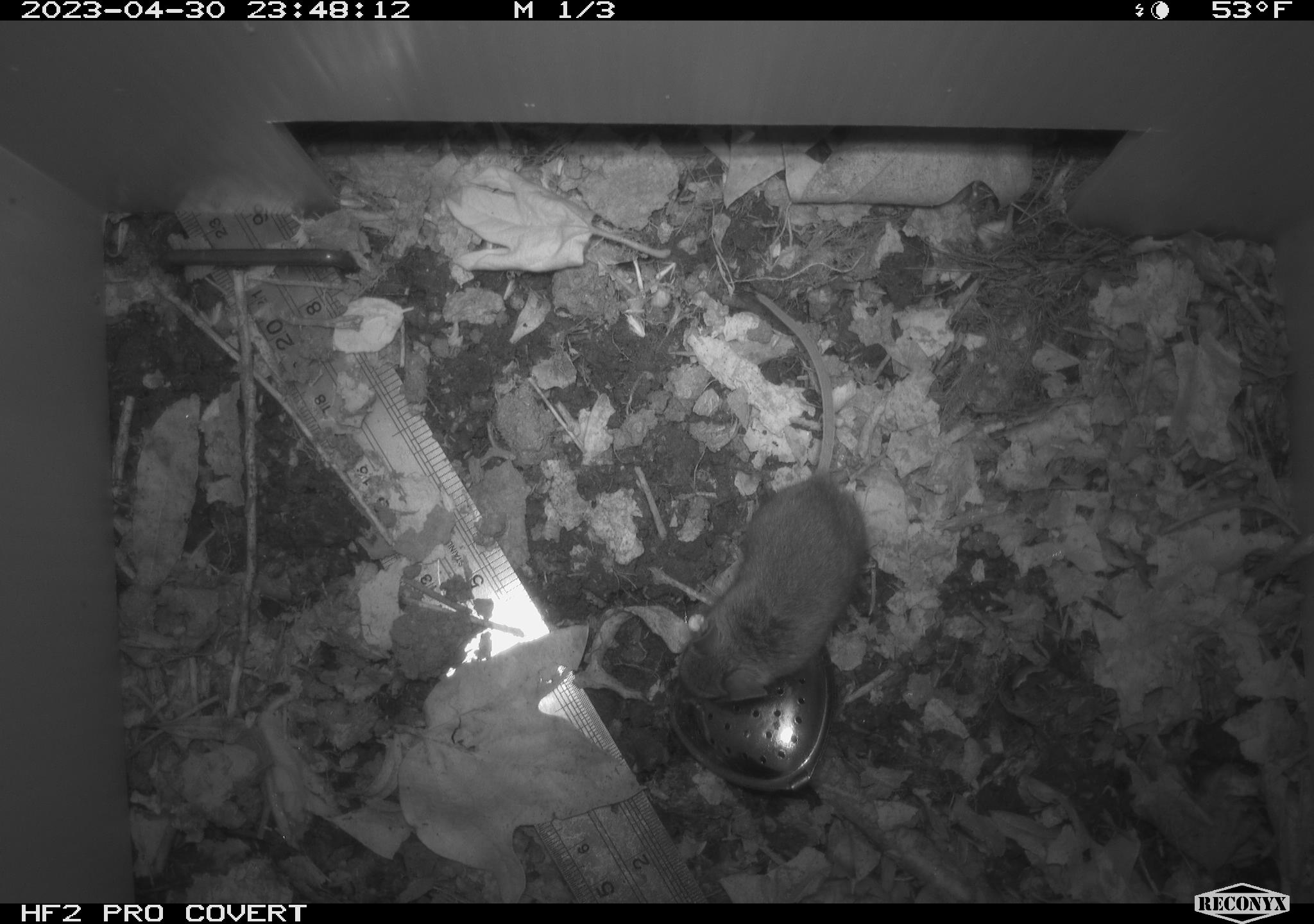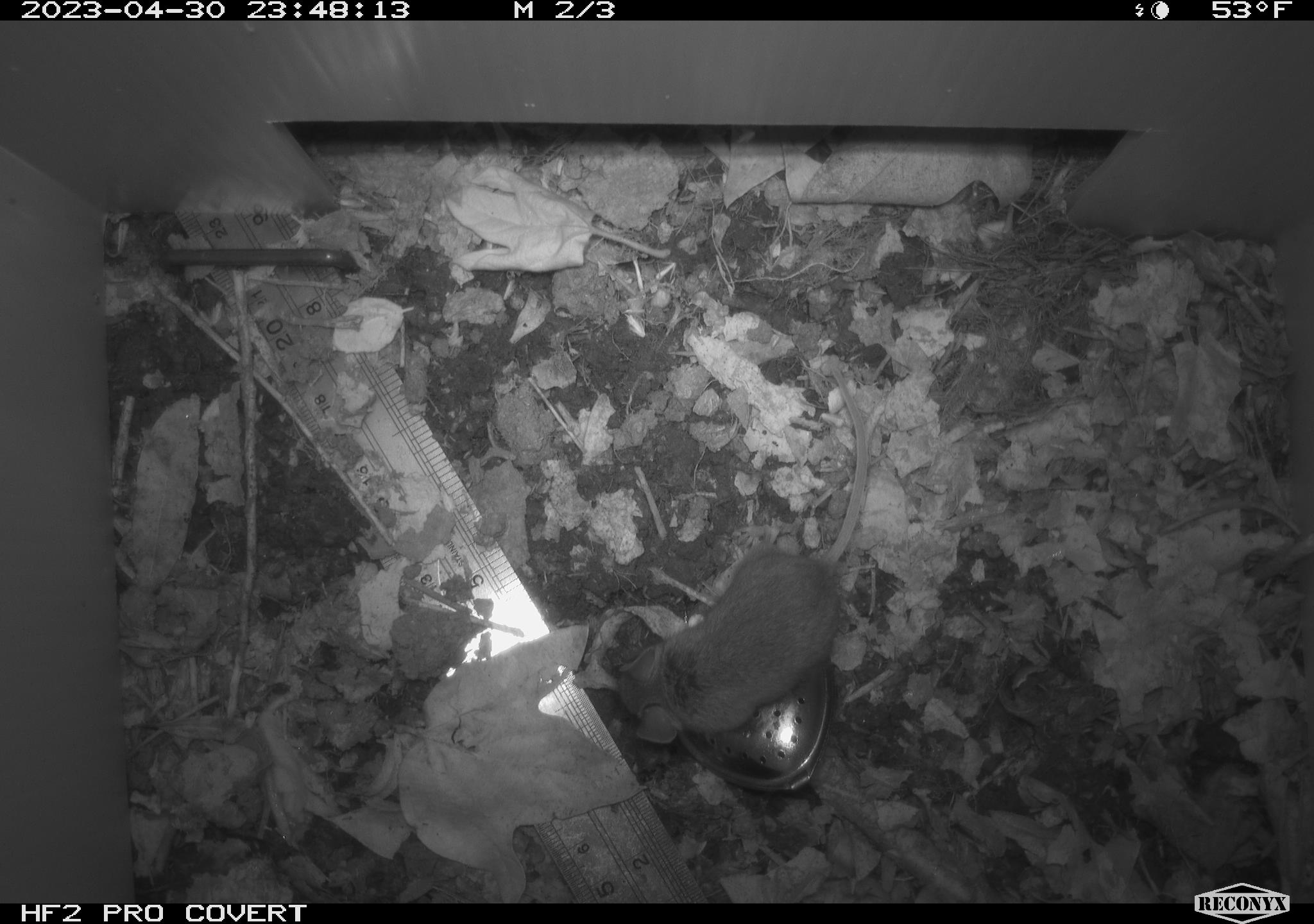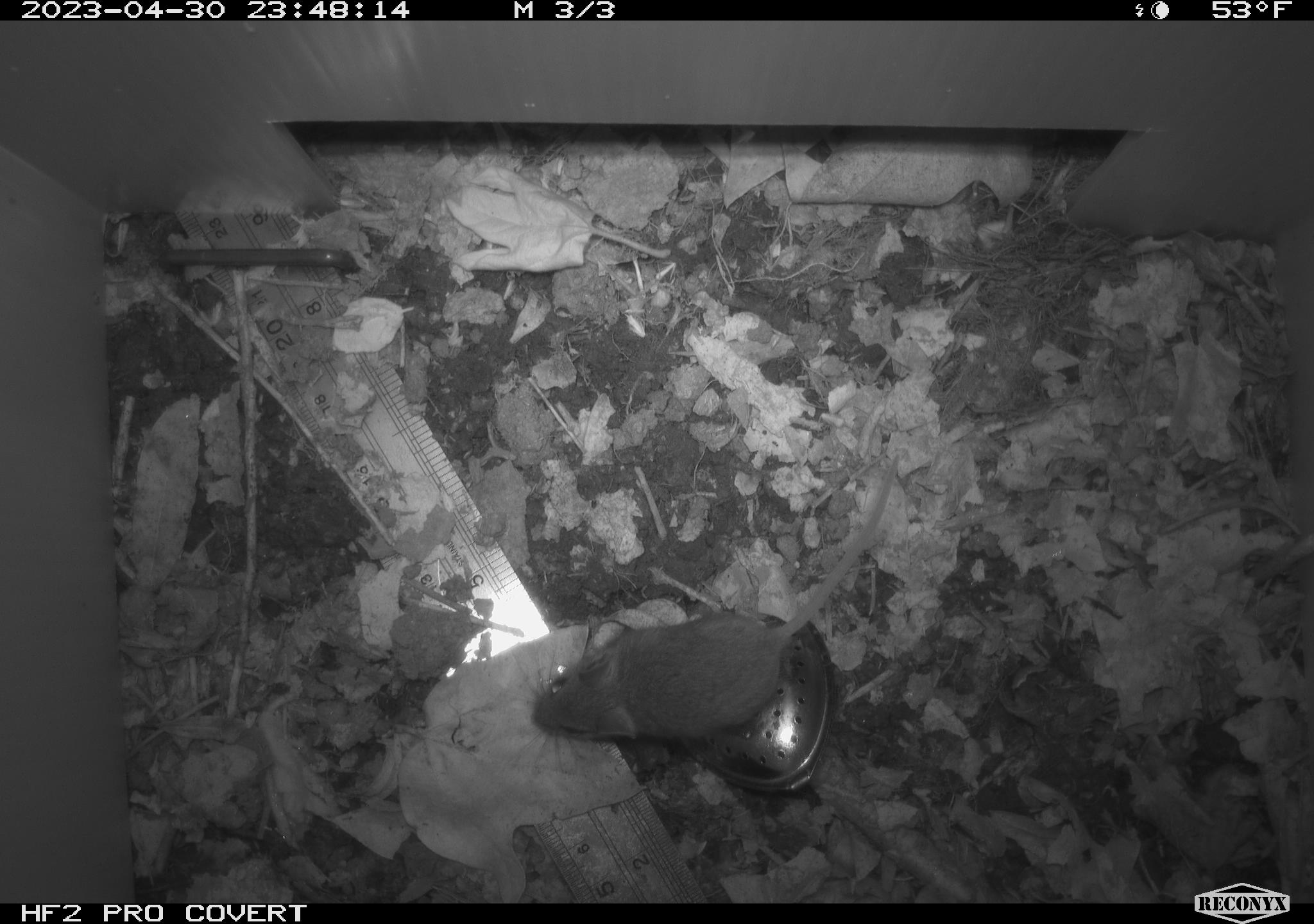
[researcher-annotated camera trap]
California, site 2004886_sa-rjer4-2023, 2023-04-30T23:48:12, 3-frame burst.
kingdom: Animalia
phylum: Chordata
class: Mammalia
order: Rodentia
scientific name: Rodentia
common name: mouse species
Mouse species (Rodentia).